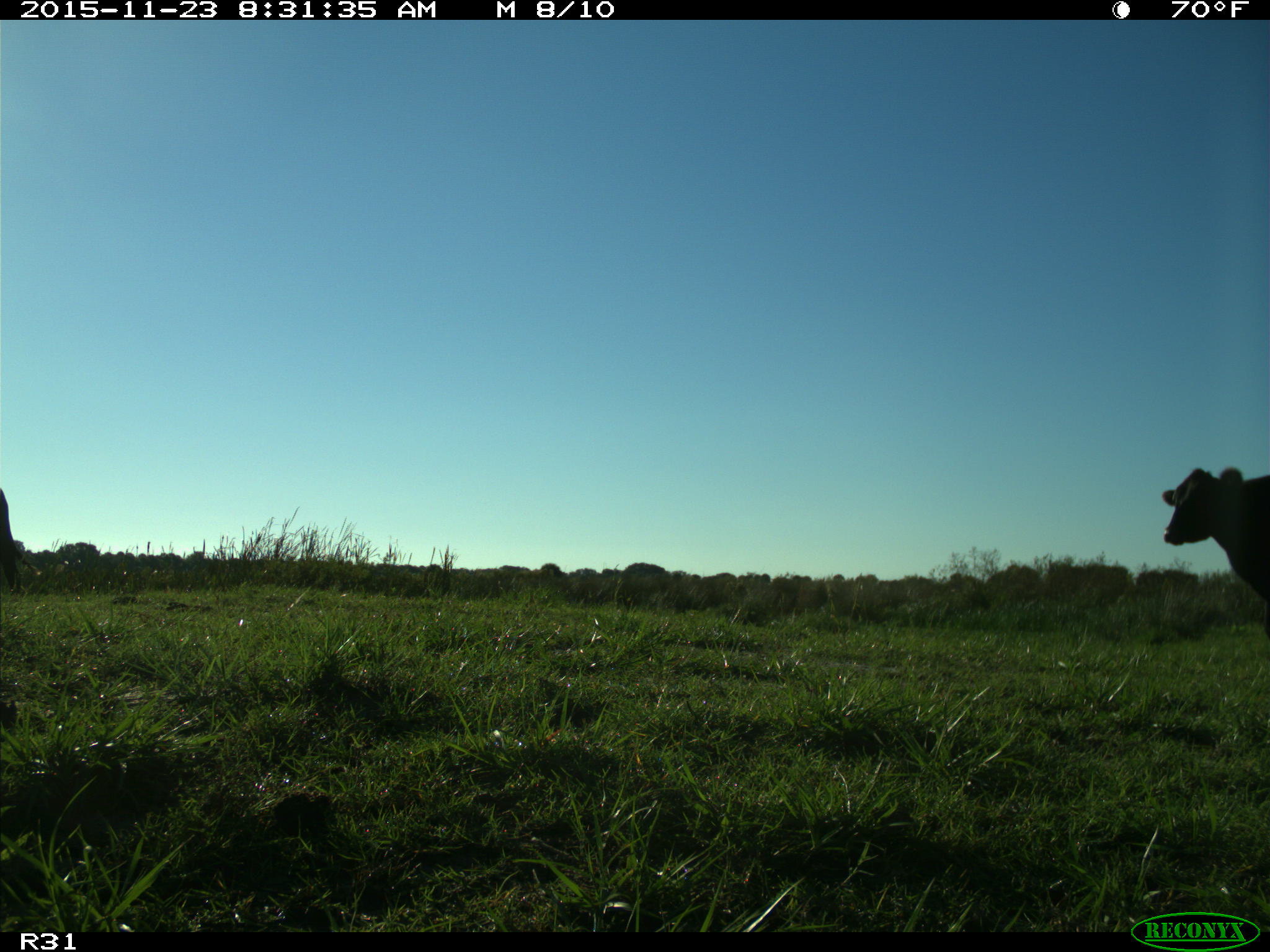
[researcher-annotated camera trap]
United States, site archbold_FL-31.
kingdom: Animalia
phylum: Chordata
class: Mammalia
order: Artiodactyla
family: Bovidae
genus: Bos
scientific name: Bos taurus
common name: domestic cow